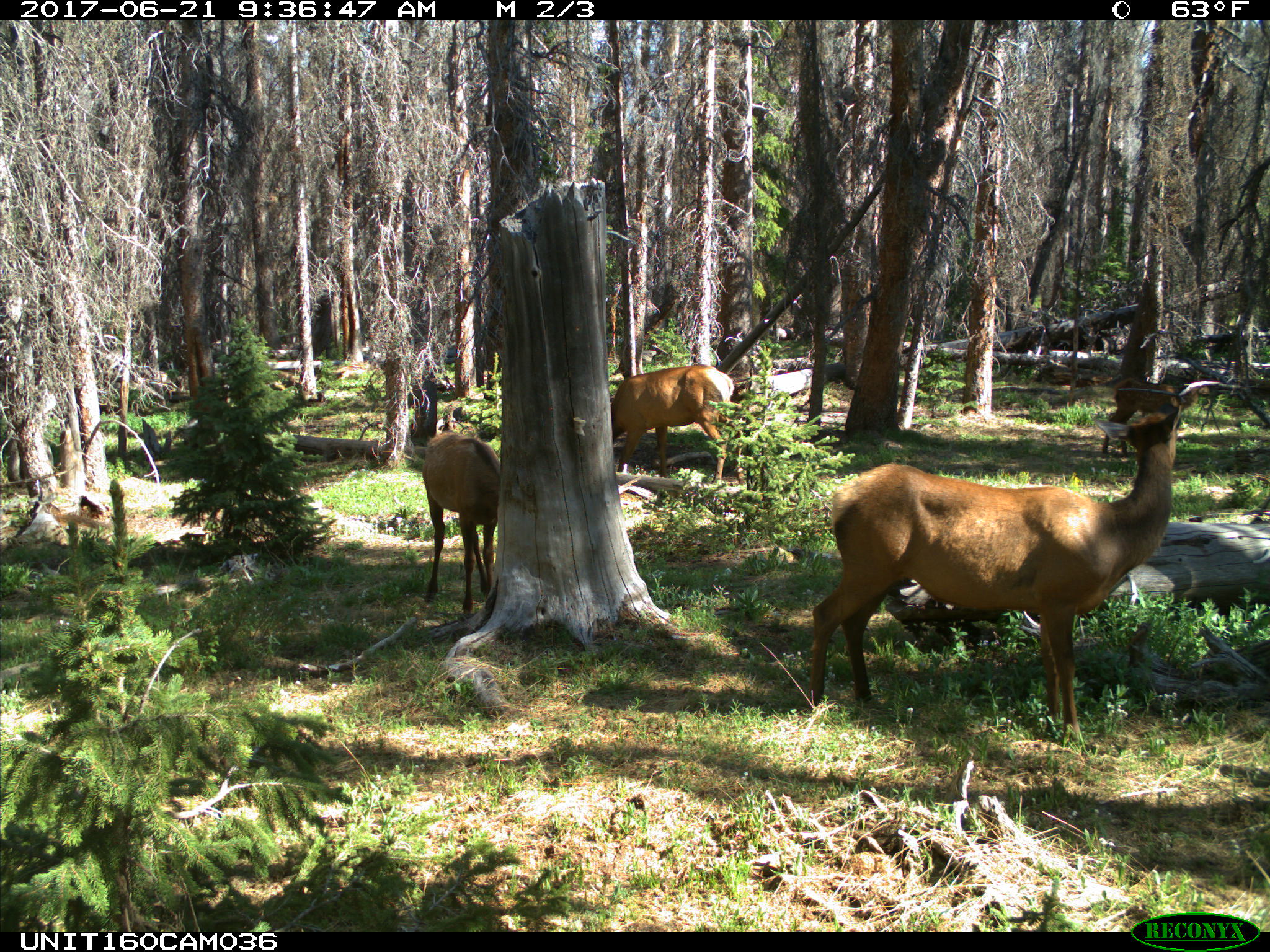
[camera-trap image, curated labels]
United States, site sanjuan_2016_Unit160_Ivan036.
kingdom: Animalia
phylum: Chordata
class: Mammalia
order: Artiodactyla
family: Cervidae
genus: Cervus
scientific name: Cervus elaphus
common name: red deer